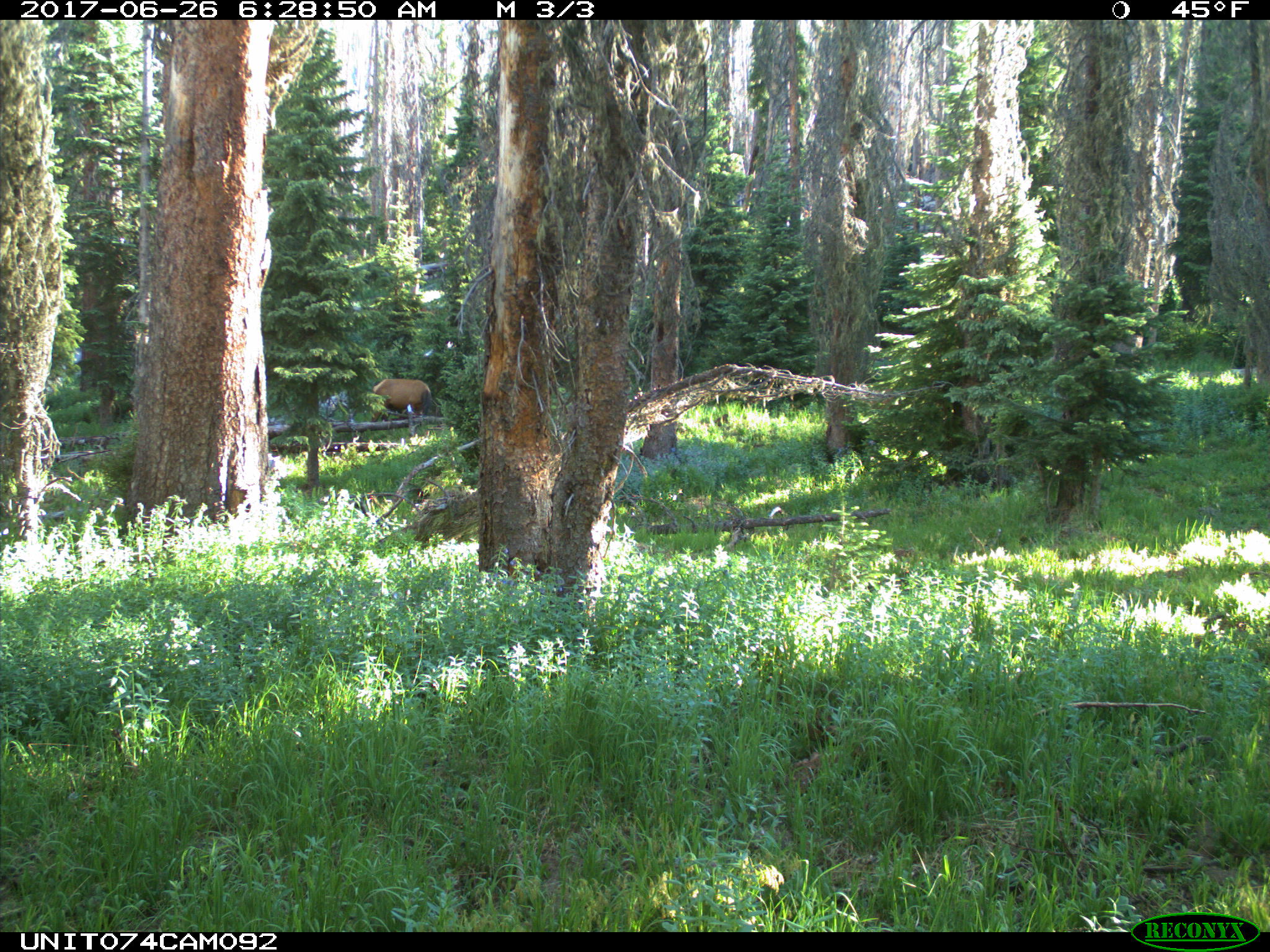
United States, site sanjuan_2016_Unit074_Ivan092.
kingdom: Animalia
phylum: Chordata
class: Mammalia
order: Artiodactyla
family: Cervidae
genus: Cervus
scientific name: Cervus elaphus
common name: red deer